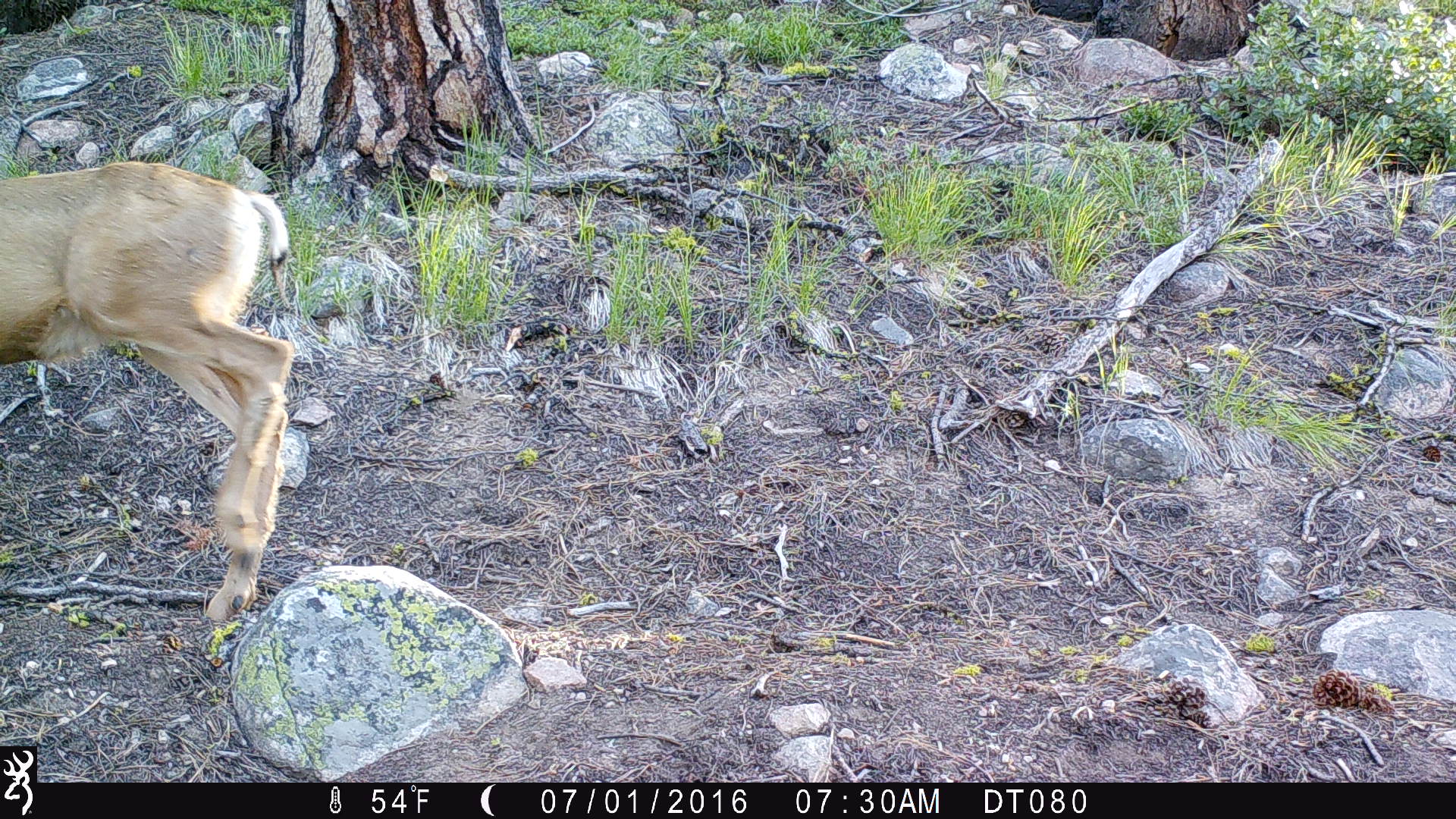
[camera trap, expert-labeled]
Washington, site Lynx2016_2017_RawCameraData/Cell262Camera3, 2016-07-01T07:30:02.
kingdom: Animalia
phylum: Chordata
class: Mammalia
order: Artiodactyla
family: Cervidae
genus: Odocoileus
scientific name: Odocoileus hemionus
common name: mule deer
Odocoileus hemionus (mule deer). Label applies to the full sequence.